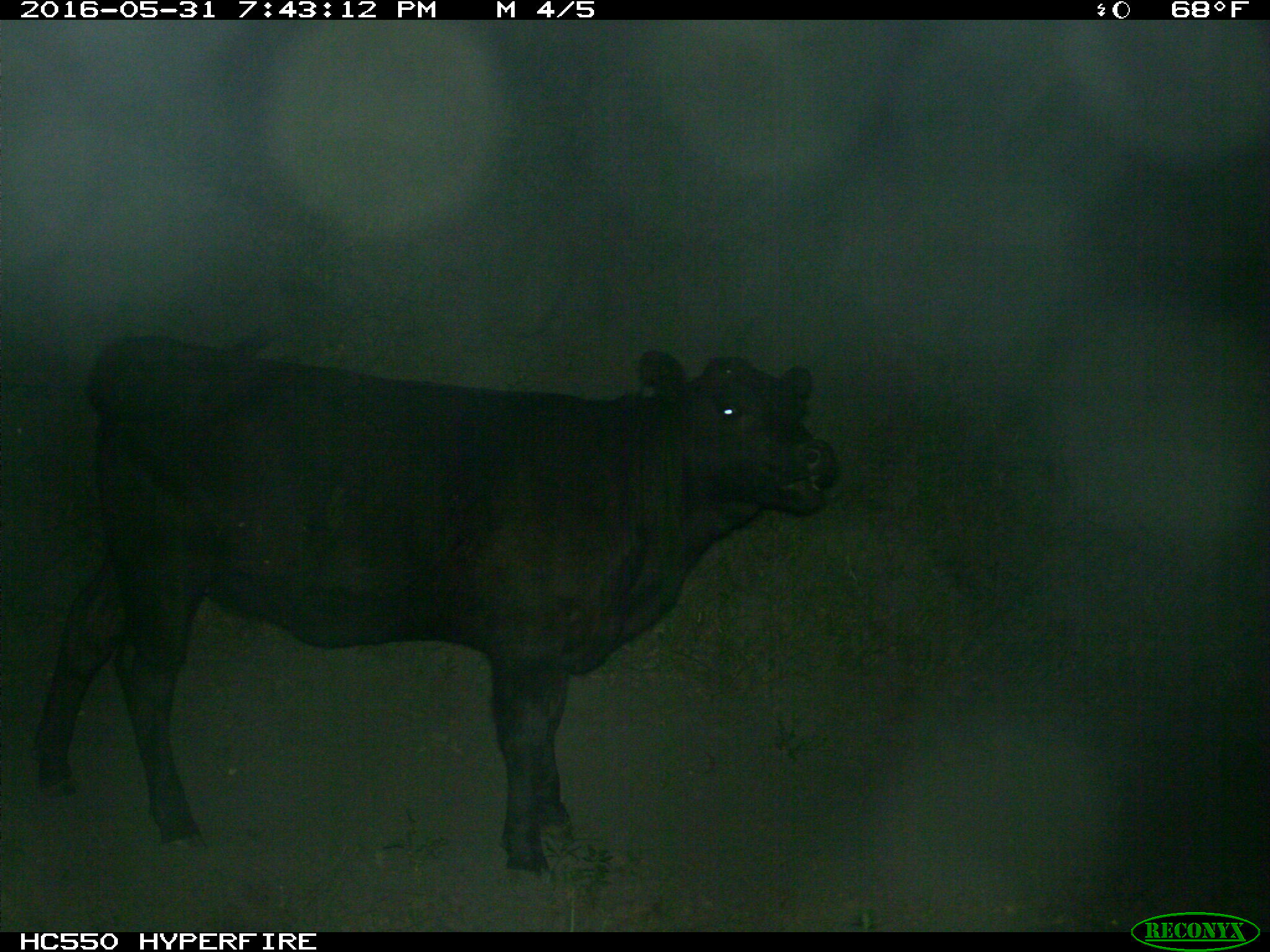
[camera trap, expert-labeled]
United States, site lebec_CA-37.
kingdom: Animalia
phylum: Chordata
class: Mammalia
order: Artiodactyla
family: Bovidae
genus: Bos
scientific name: Bos taurus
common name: domestic cow